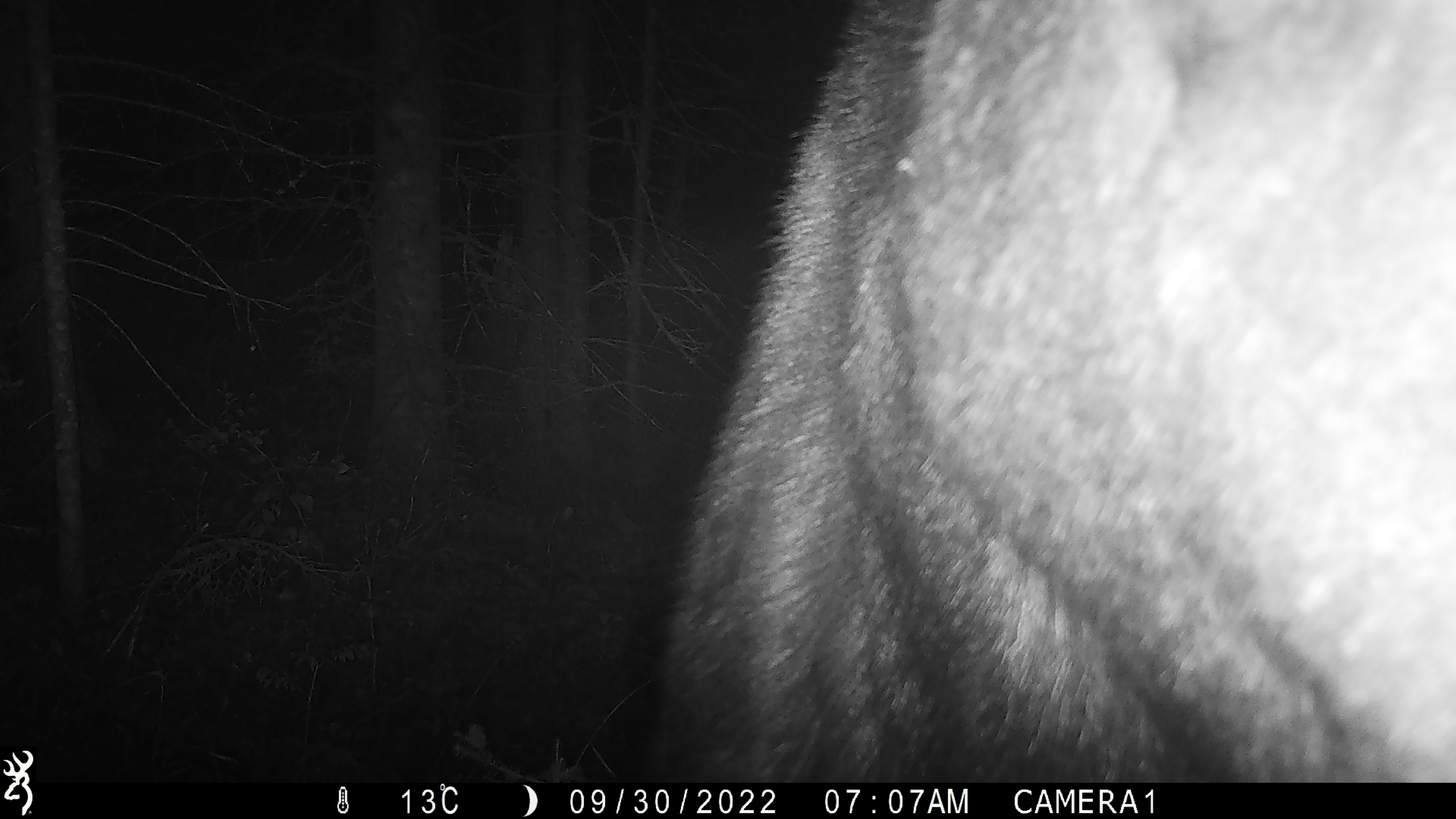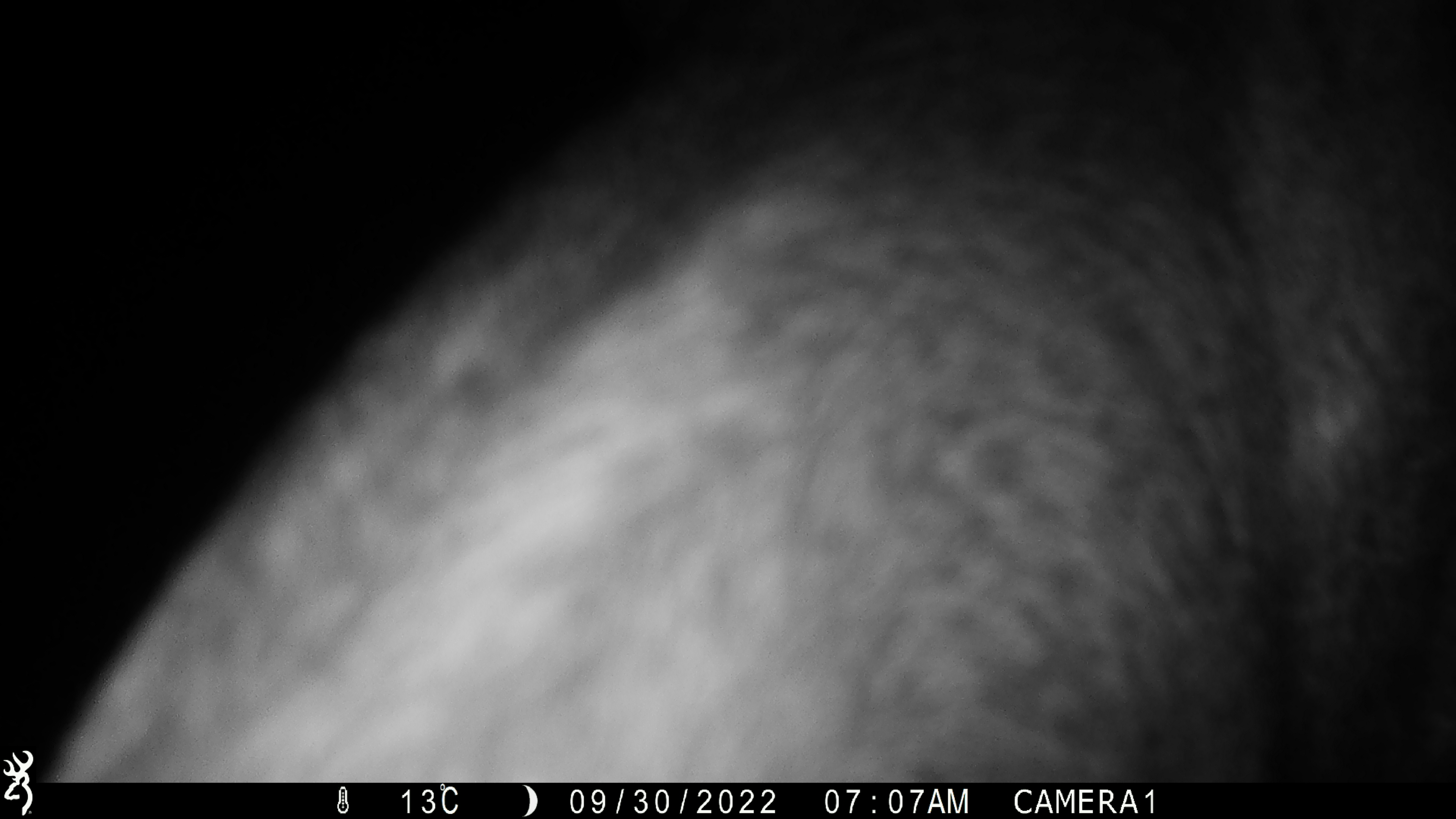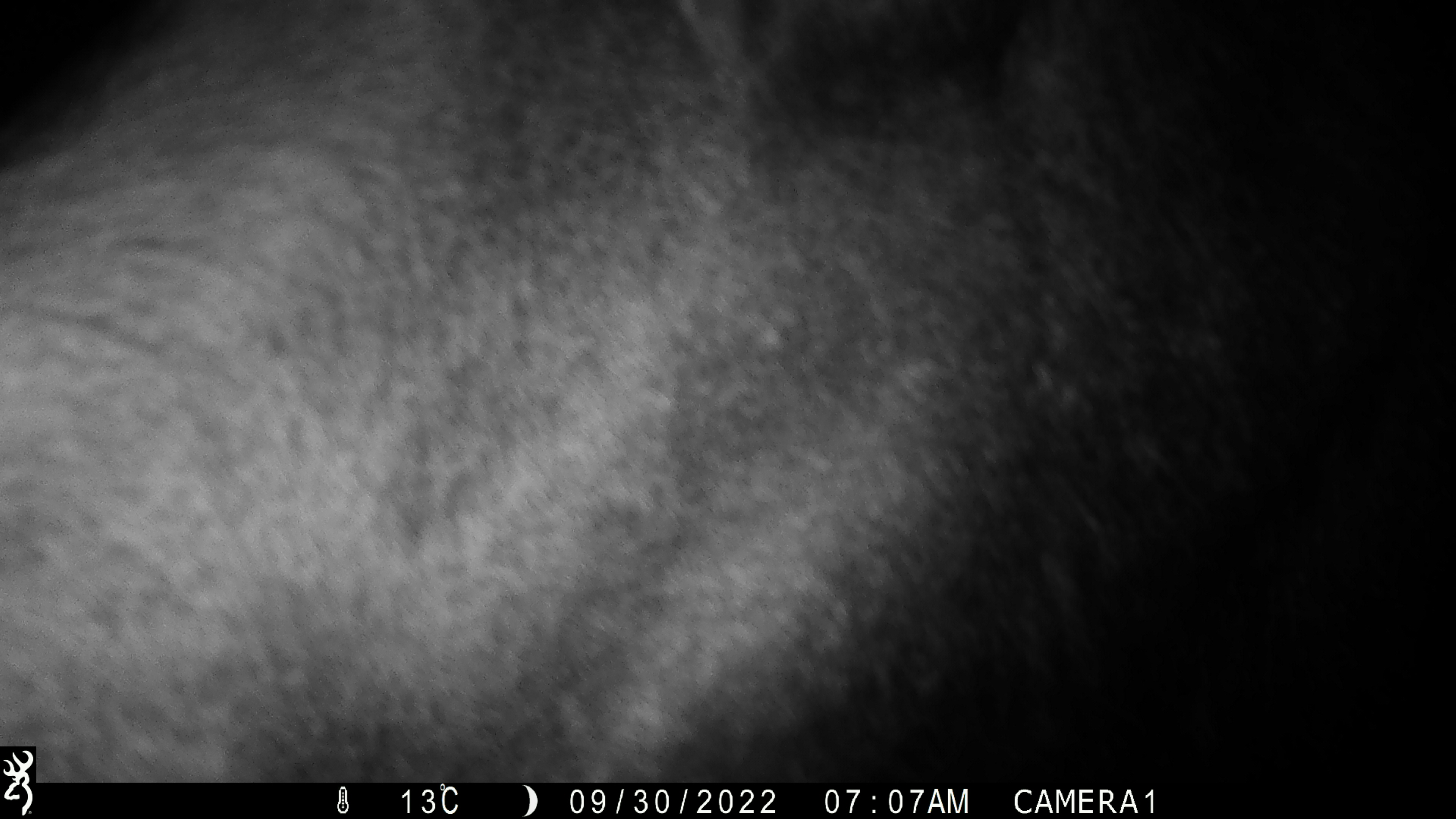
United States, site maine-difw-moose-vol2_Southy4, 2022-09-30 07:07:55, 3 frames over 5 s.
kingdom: Animalia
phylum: Chordata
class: Mammalia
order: Artiodactyla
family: Cervidae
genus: Alces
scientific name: Alces alces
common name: moose